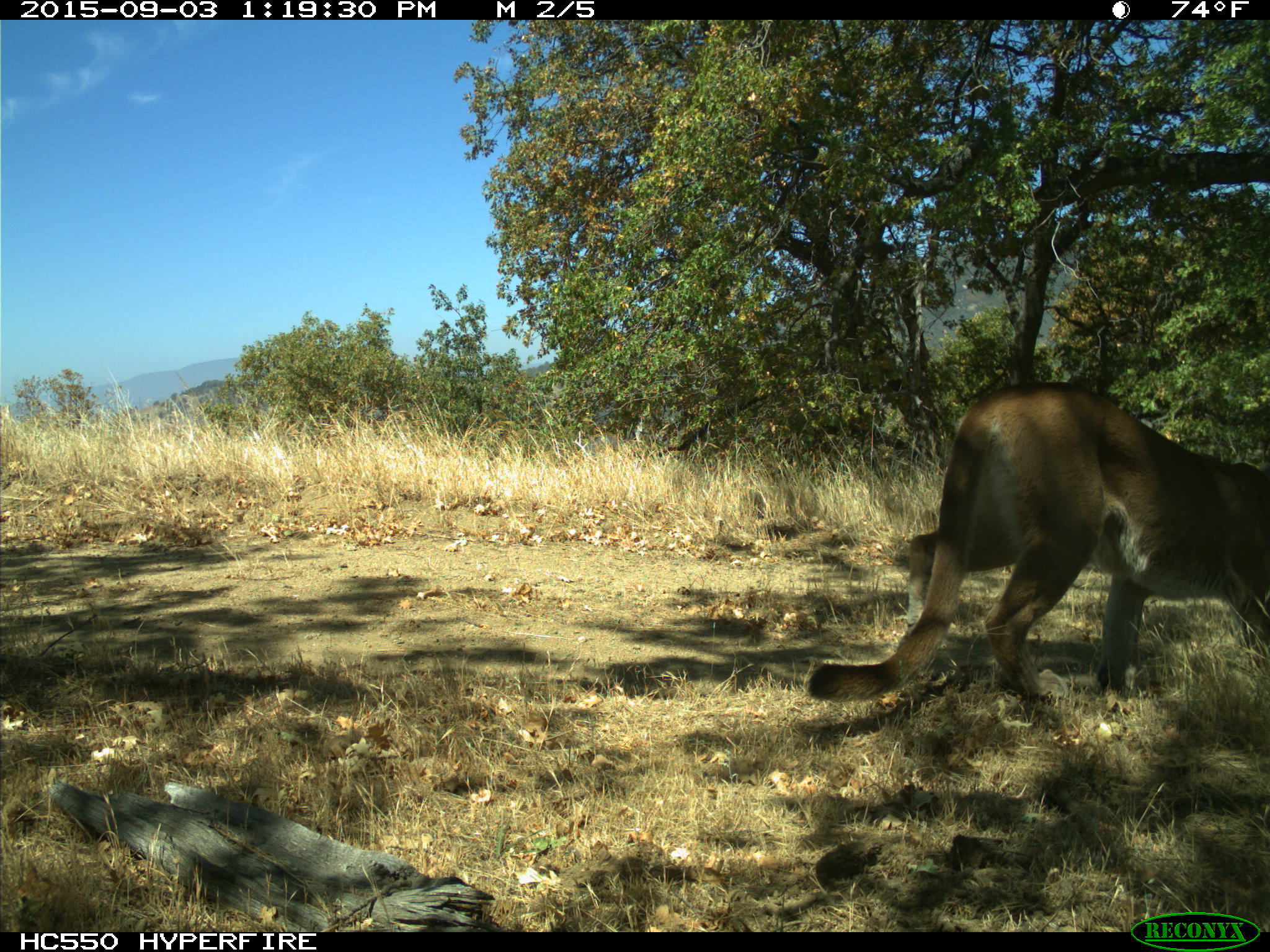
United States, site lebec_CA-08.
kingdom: Animalia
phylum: Chordata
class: Mammalia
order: Carnivora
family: Felidae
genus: Puma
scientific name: Puma concolor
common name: mountain lion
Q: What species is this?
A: Puma concolor (mountain lion).